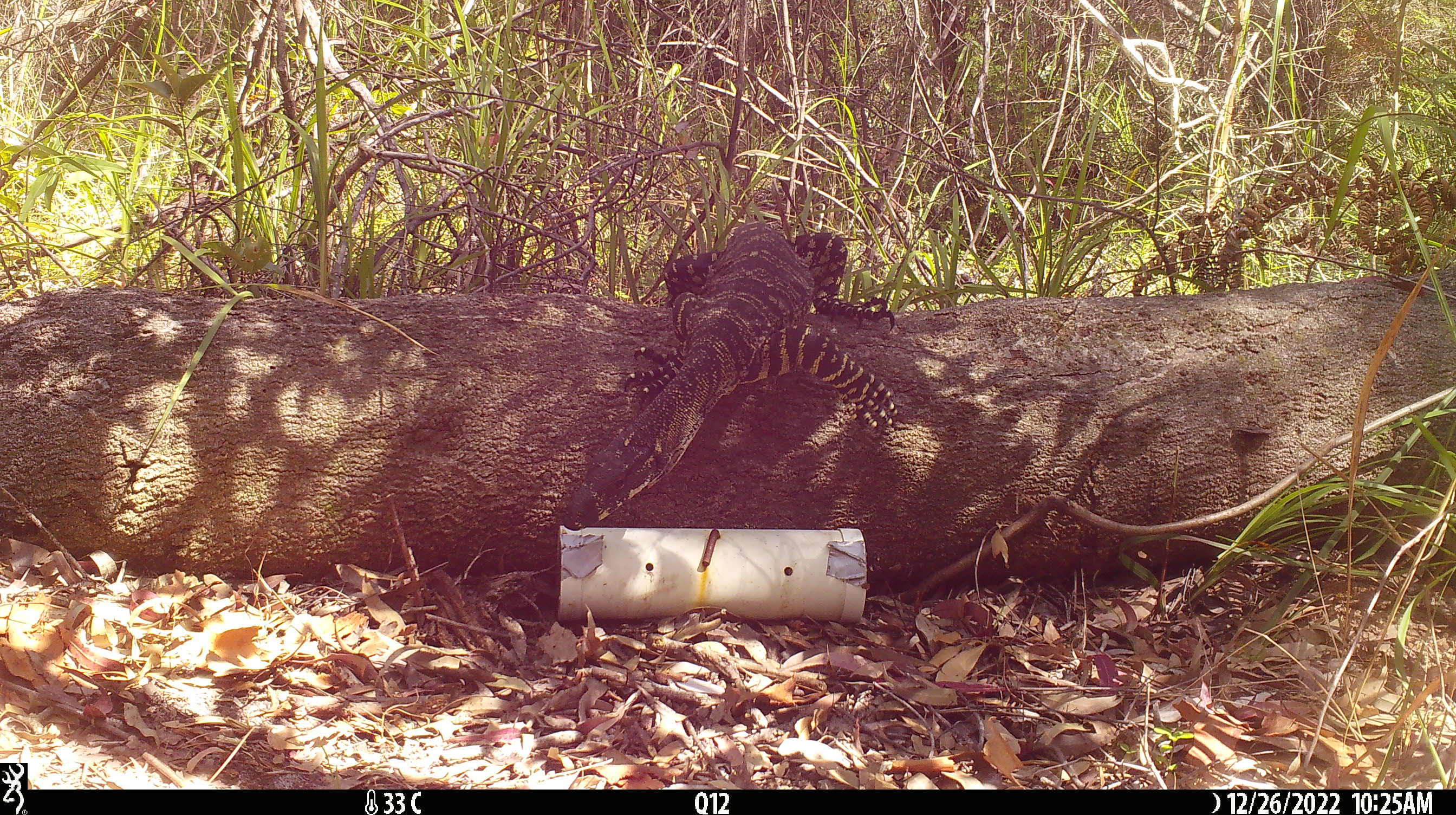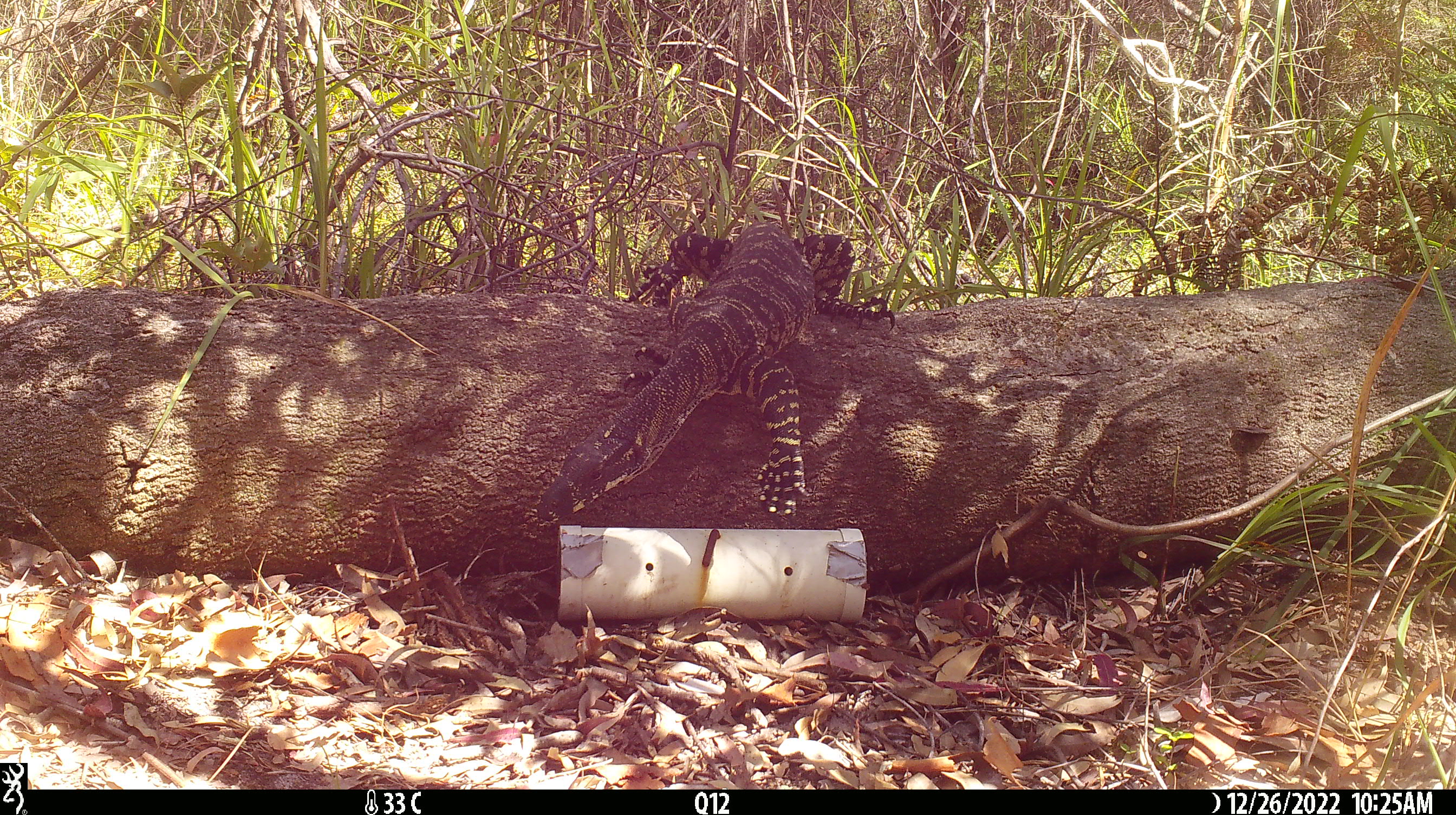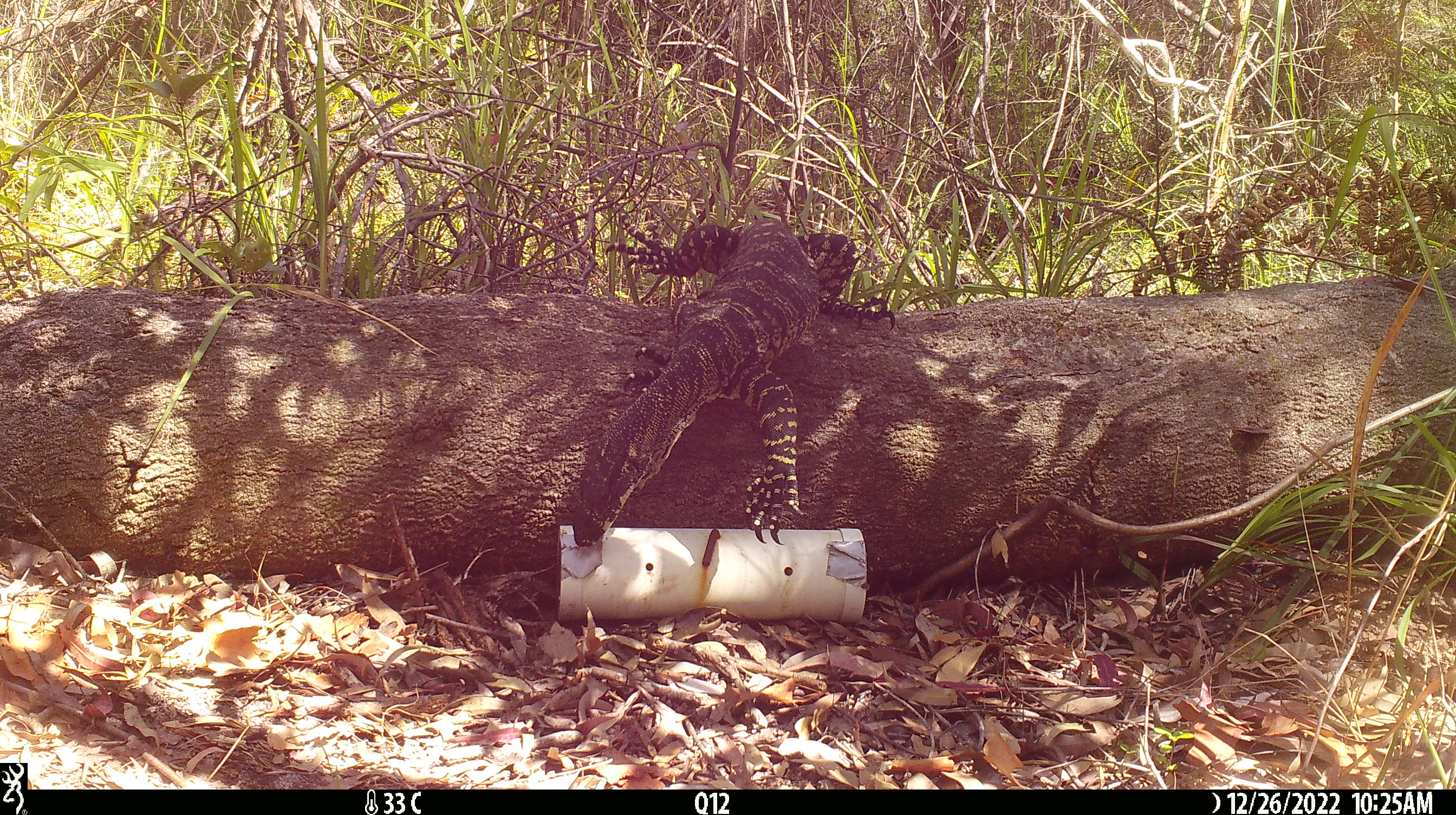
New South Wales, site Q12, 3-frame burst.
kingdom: Animalia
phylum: Chordata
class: Reptilia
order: Squamata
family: Varanidae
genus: Varanus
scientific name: Varanus varius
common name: lace monitor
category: goanna